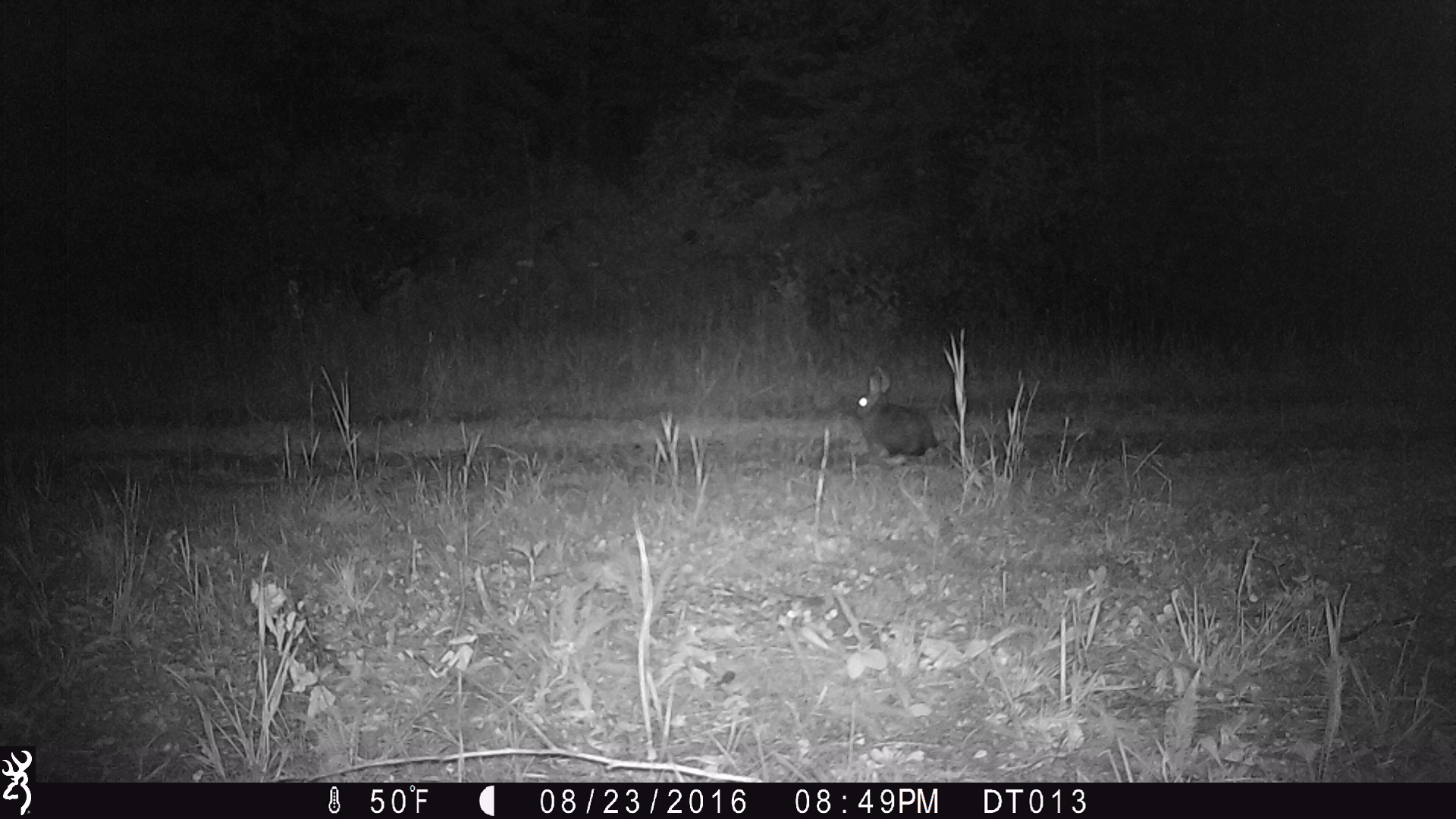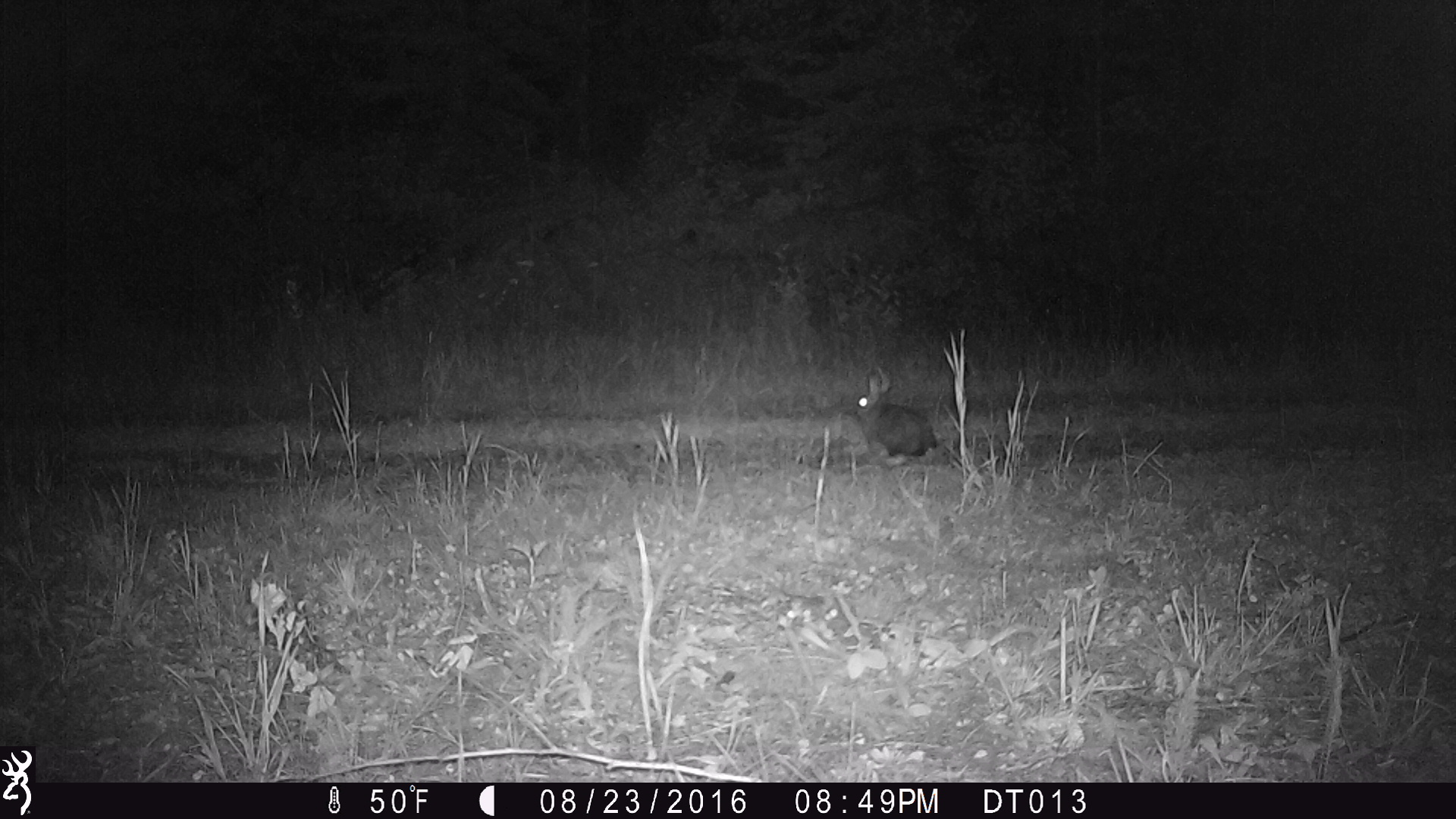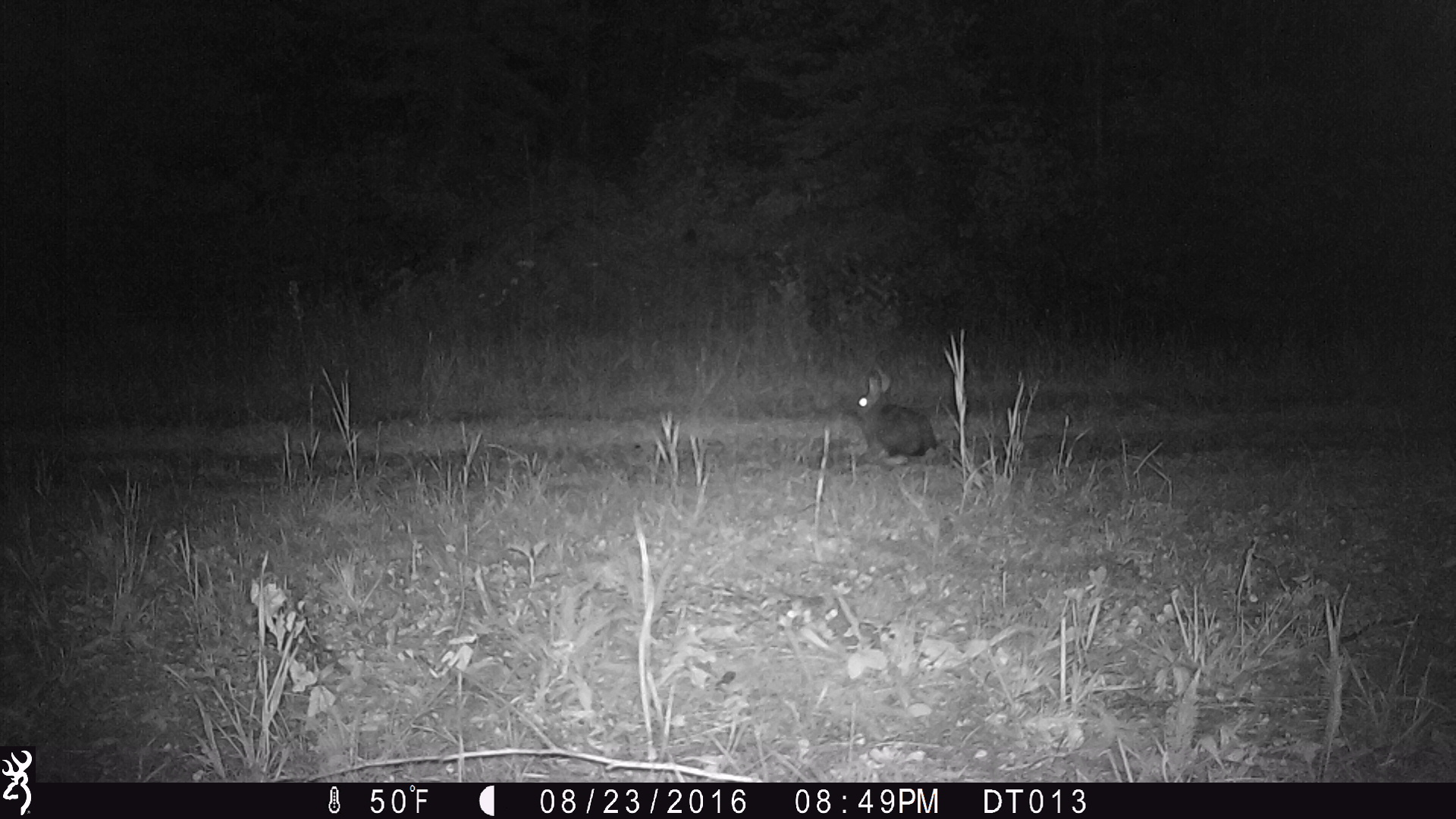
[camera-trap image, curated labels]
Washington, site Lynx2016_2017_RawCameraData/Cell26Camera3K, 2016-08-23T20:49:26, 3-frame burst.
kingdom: Animalia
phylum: Chordata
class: Mammalia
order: Lagomorpha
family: Leporidae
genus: Lepus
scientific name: Lepus americanus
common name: snowshoe hare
Lepus americanus (snowshoe hare). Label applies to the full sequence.